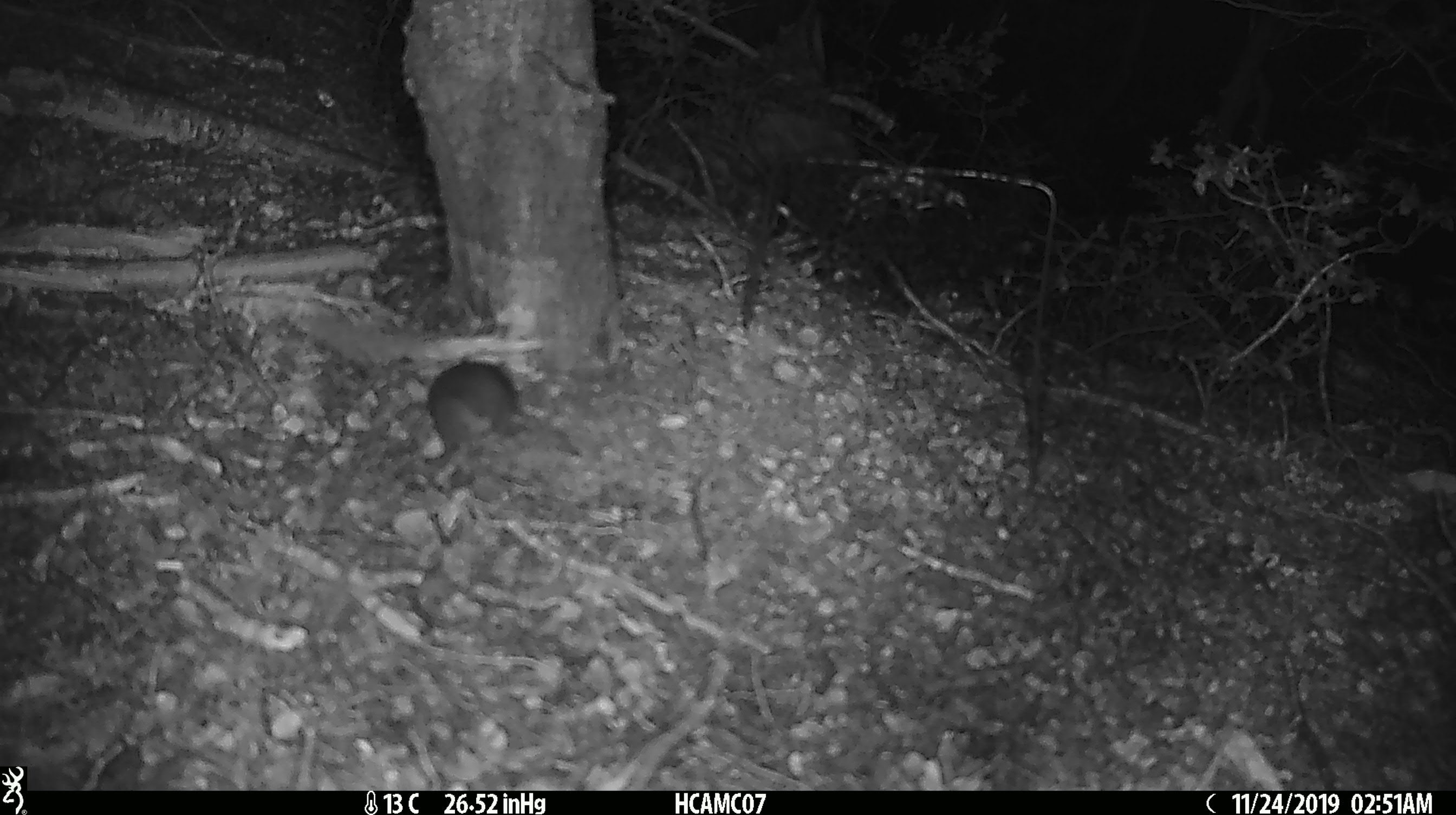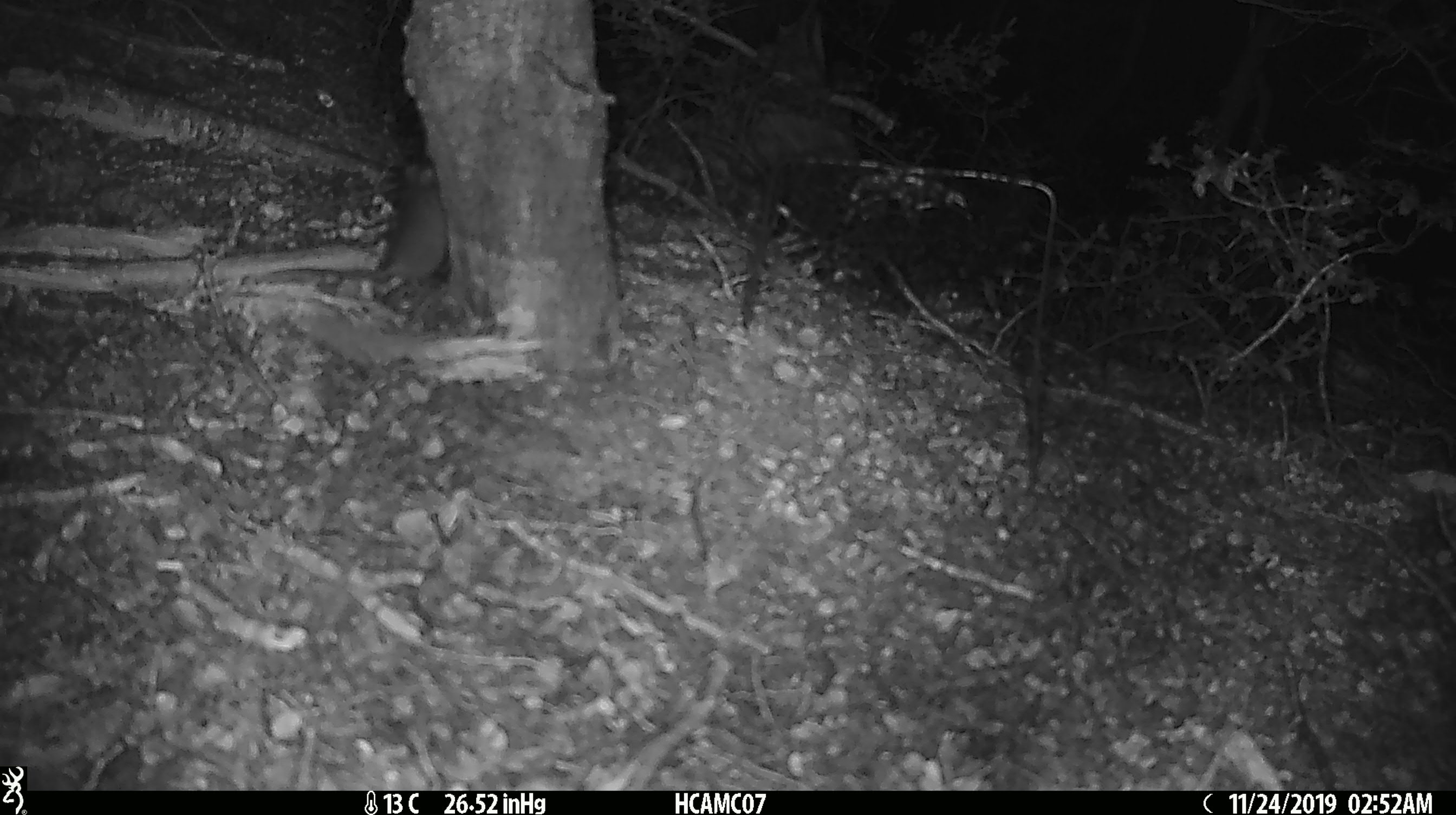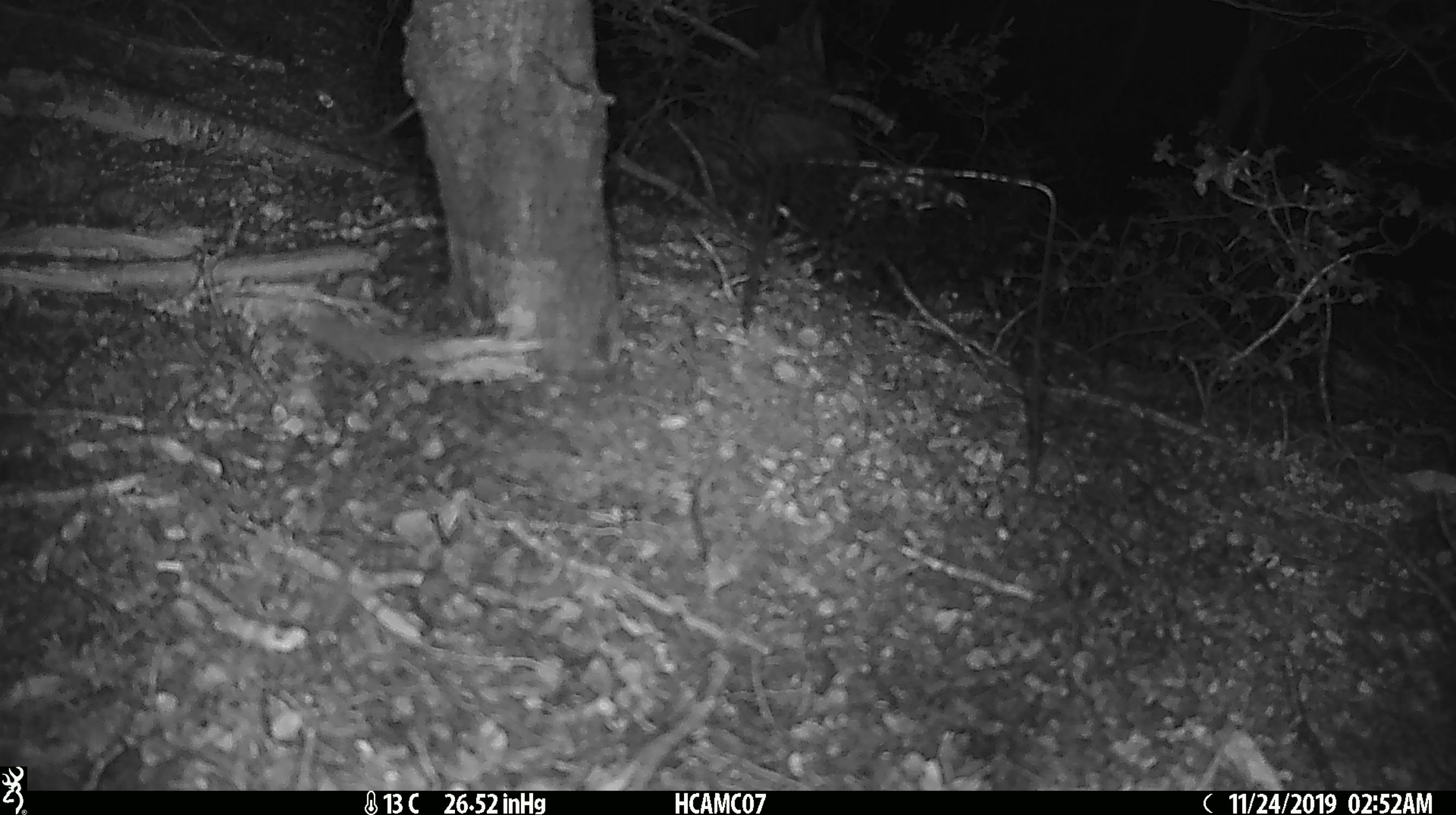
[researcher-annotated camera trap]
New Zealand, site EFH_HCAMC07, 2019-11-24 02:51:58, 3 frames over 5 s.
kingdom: Animalia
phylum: Chordata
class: Mammalia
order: Rodentia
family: Muridae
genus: Mus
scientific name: Mus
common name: mouse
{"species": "mouse (Mus)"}